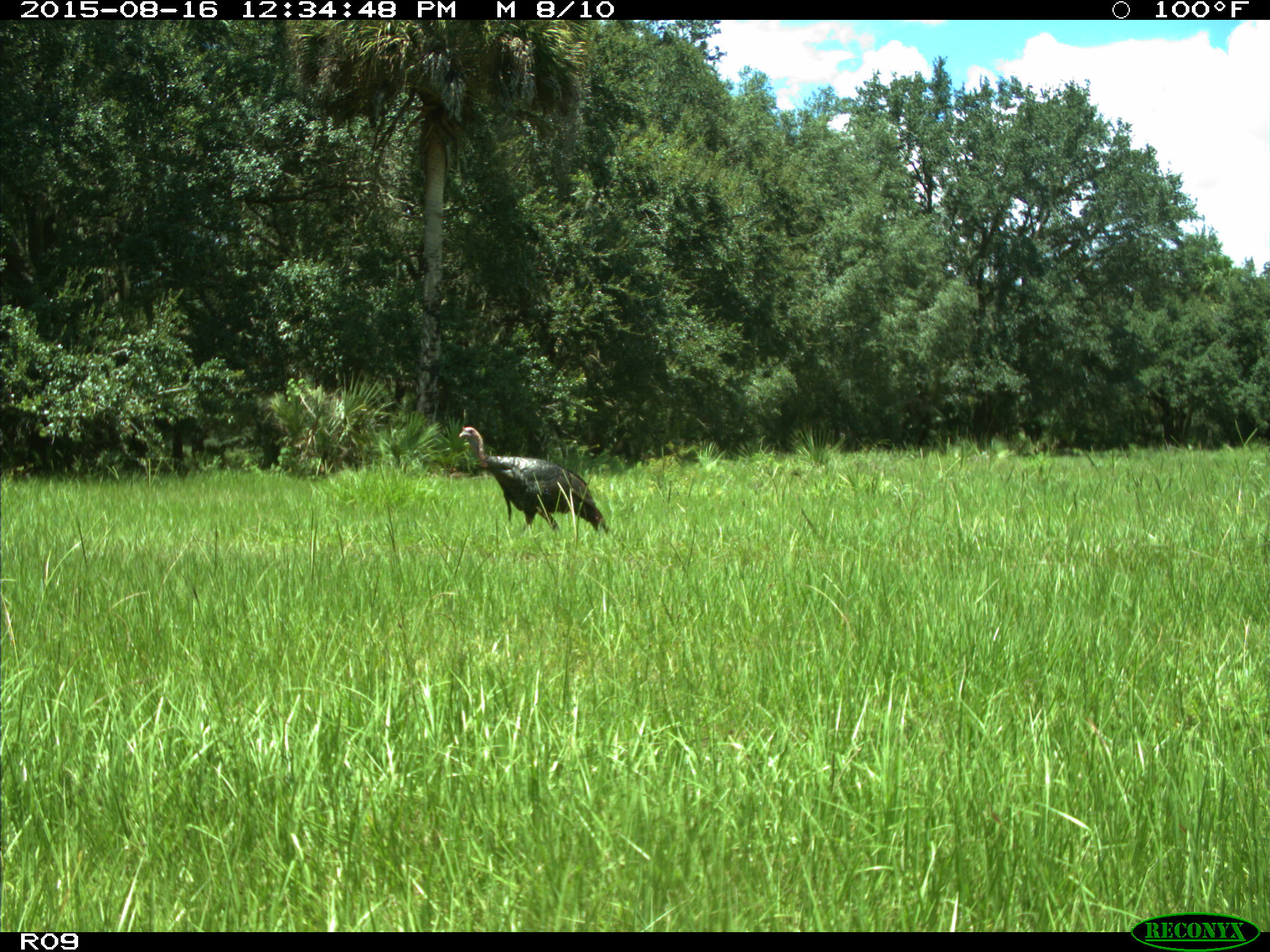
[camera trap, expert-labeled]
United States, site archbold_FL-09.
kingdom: Animalia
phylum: Chordata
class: Aves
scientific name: Aves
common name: birds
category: unidentified bird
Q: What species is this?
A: Unidentified bird (birds) (Aves).